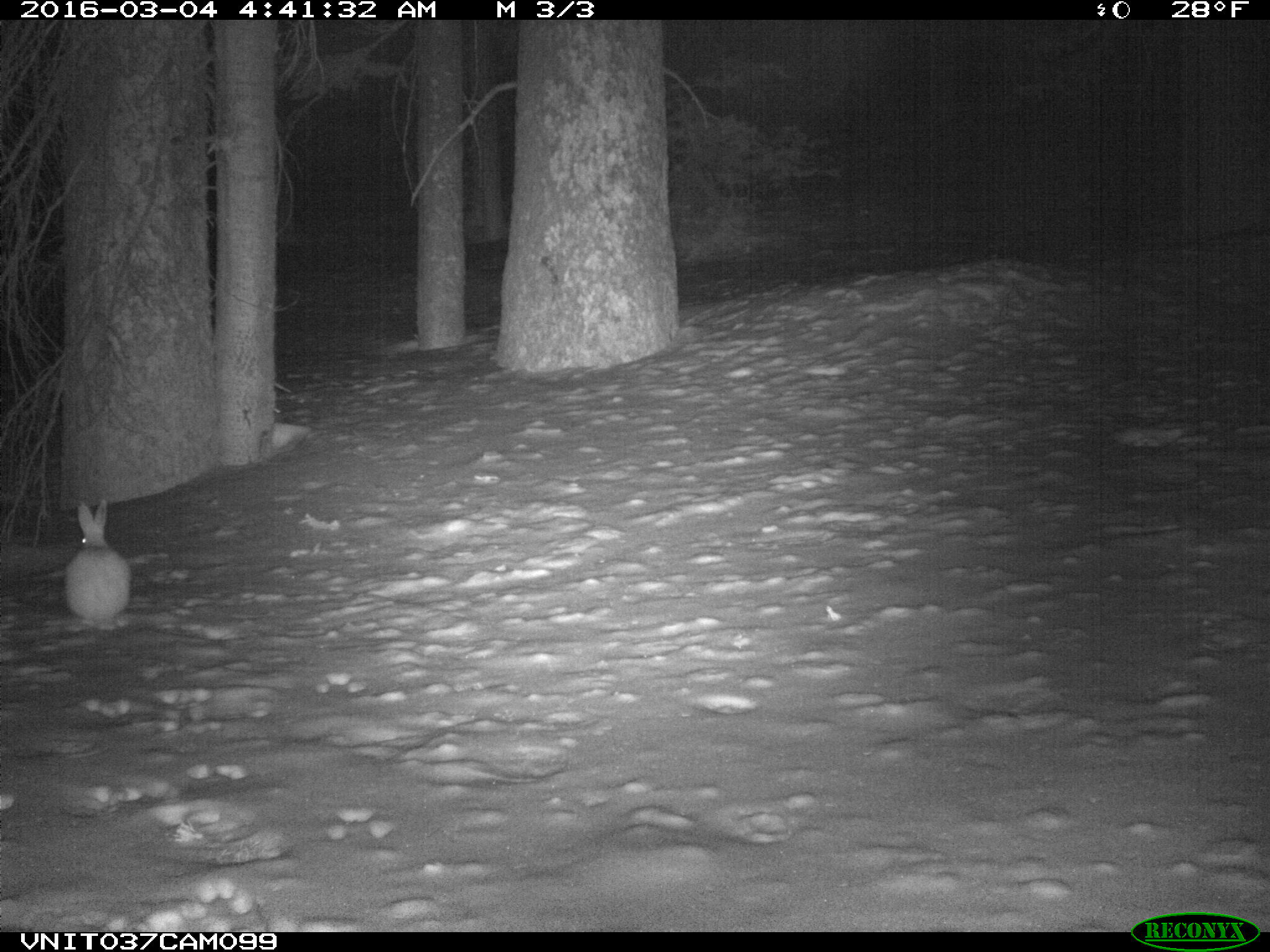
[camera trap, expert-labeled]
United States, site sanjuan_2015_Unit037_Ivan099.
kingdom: Animalia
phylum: Chordata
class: Mammalia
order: Lagomorpha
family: Leporidae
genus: Lepus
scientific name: Lepus americanus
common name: snowshoe hare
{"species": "Lepus americanus (snowshoe hare)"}